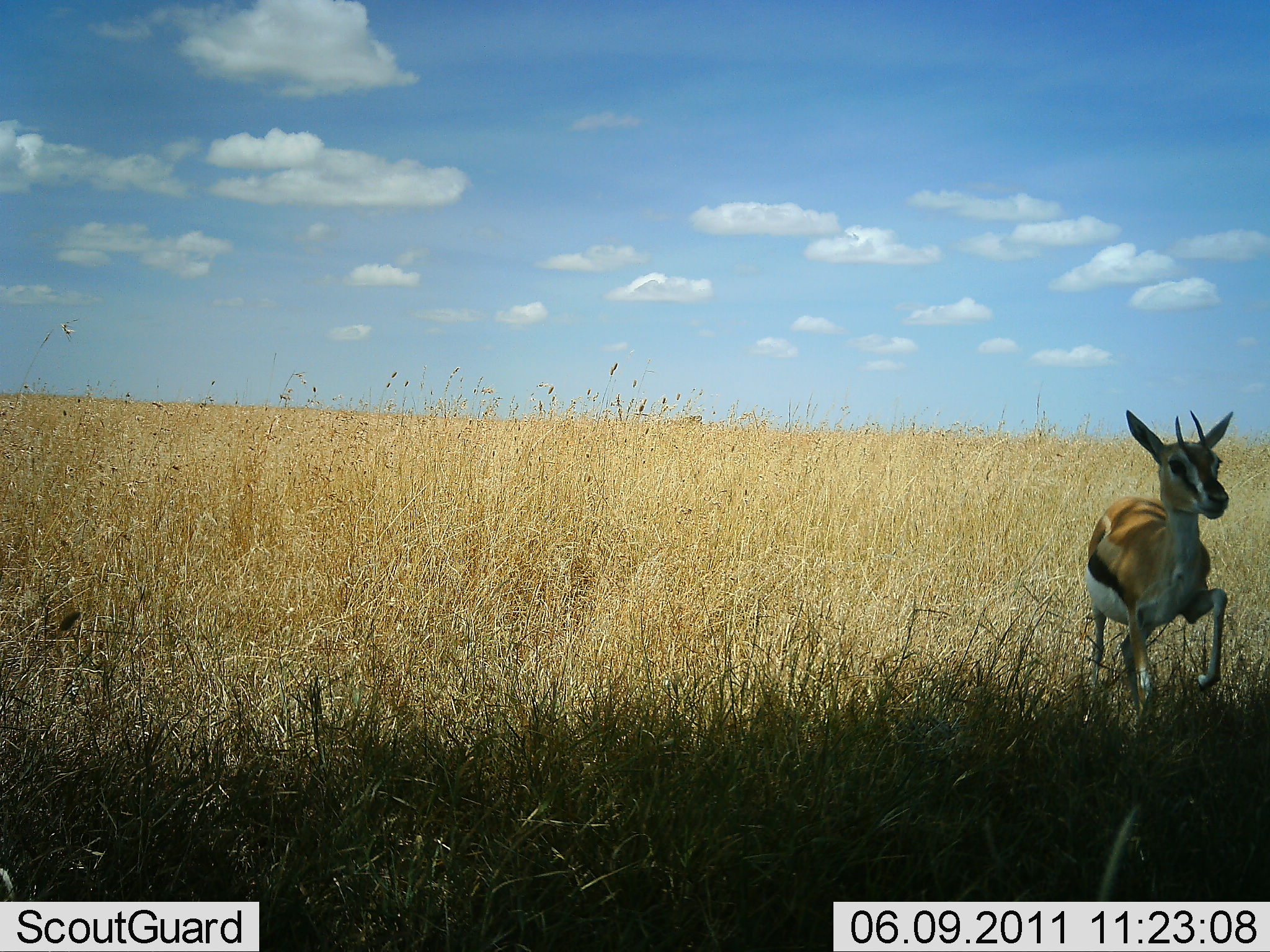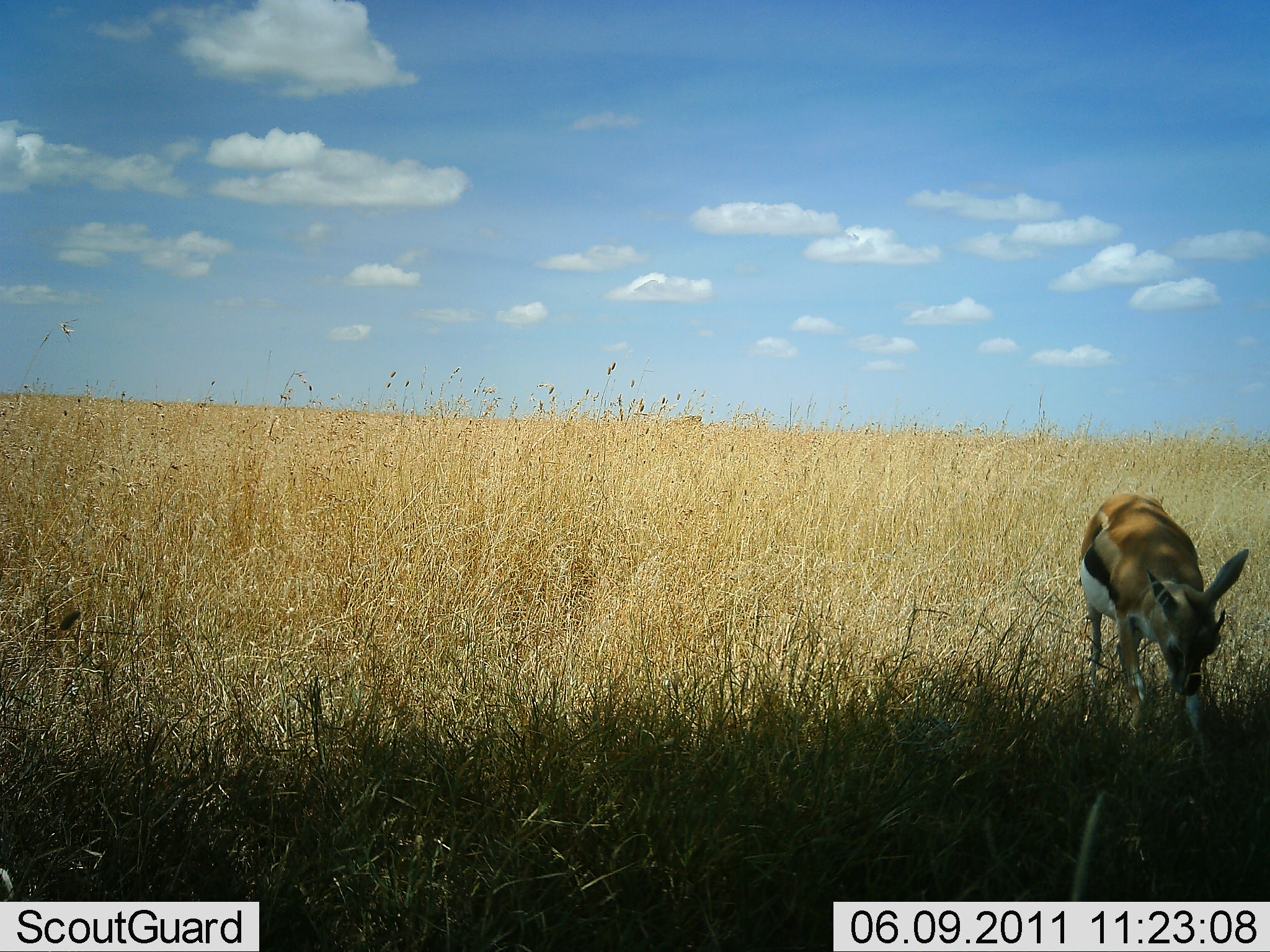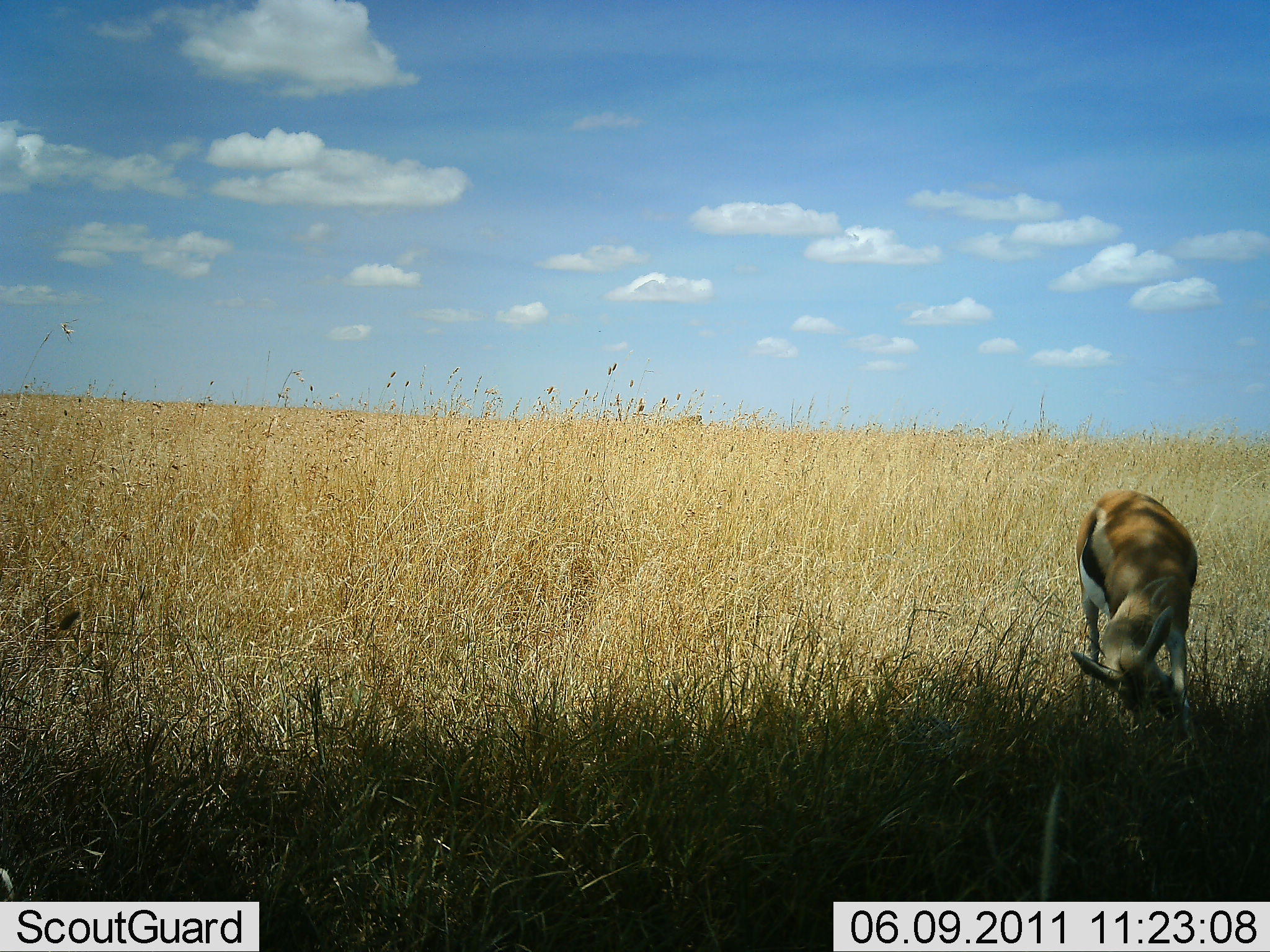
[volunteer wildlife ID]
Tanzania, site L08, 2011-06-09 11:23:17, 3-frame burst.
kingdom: Animalia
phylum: Chordata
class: Mammalia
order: Artiodactyla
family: Bovidae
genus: Eudorcas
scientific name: Eudorcas thomsonii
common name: thomson's gazelle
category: gazellethomsons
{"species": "gazellethomsons (thomson's gazelle) (Eudorcas thomsonii)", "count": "1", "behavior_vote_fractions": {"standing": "25%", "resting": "0%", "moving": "17%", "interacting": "17%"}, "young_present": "25%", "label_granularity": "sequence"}